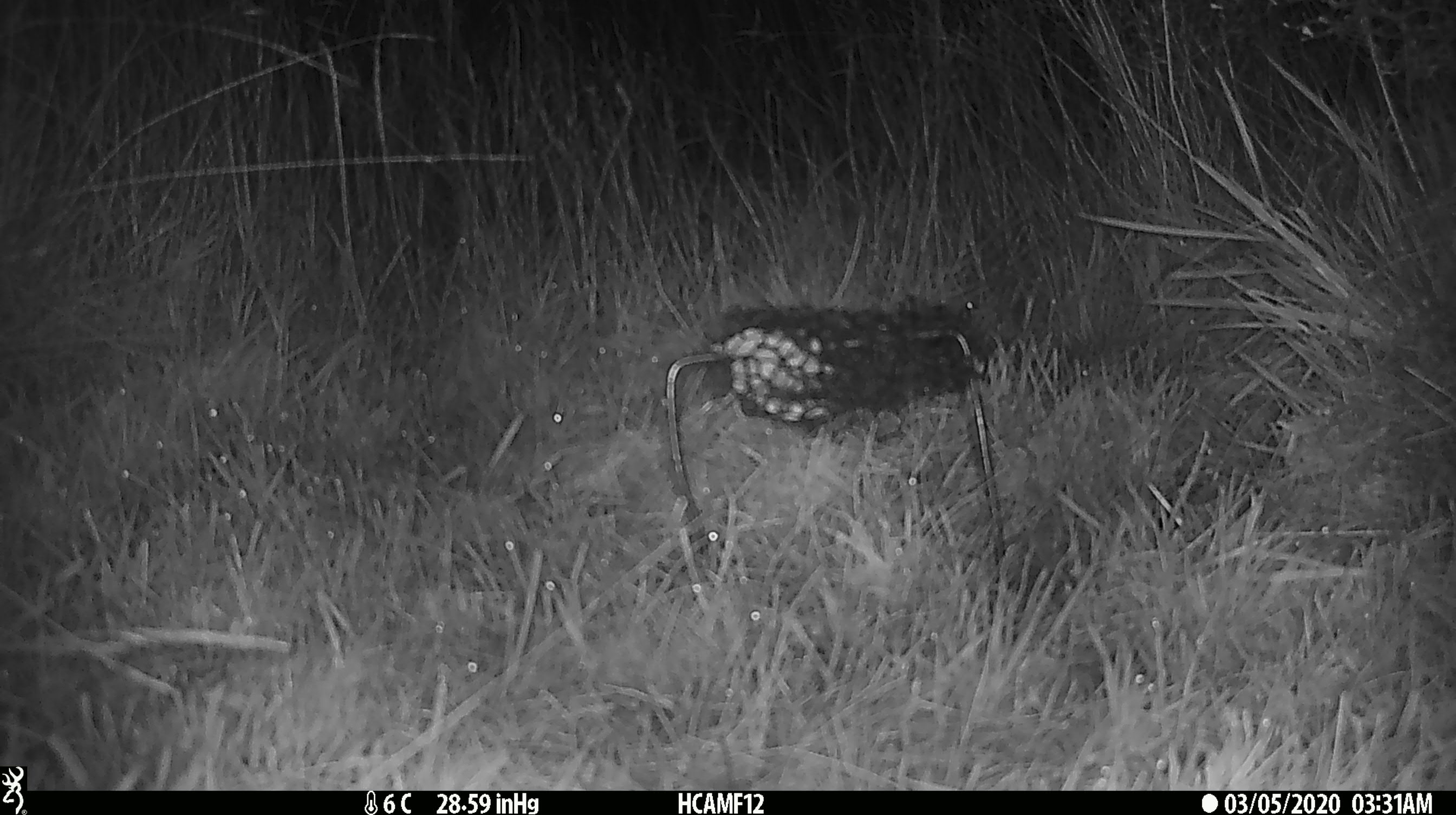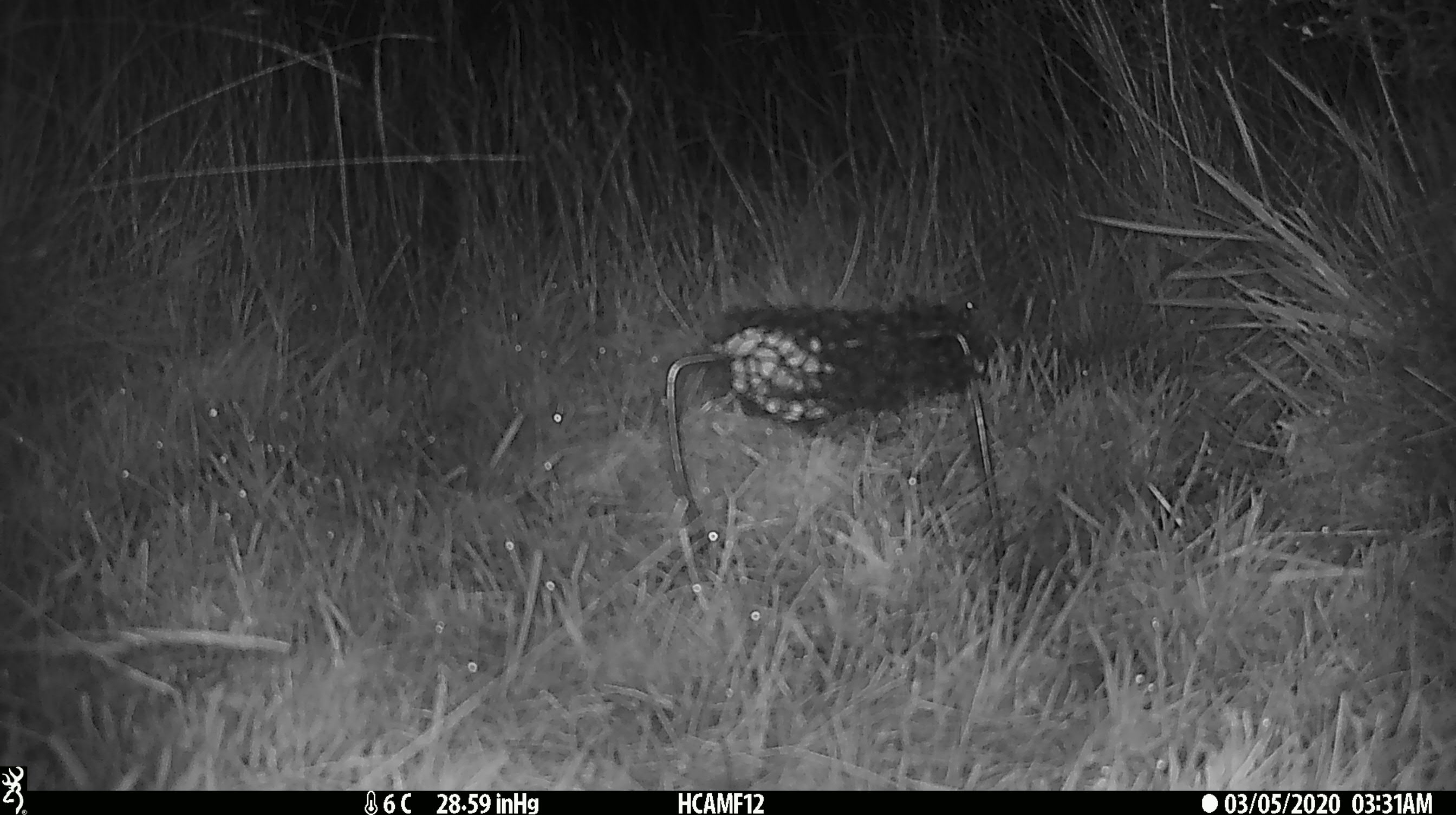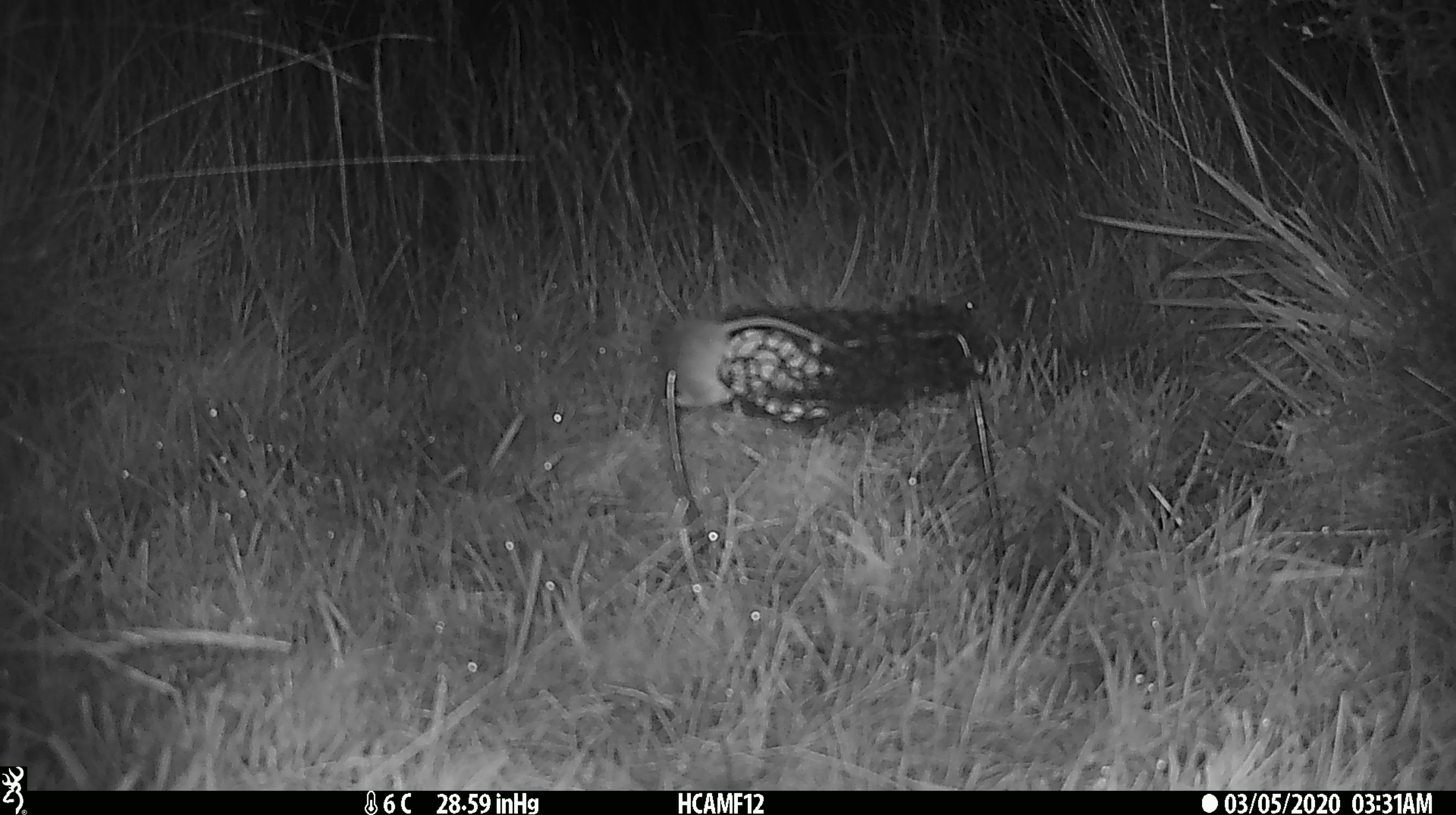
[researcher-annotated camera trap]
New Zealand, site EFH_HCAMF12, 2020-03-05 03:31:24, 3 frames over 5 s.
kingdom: Animalia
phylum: Chordata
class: Mammalia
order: Rodentia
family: Muridae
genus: Mus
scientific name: Mus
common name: mouse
Mouse (Mus).